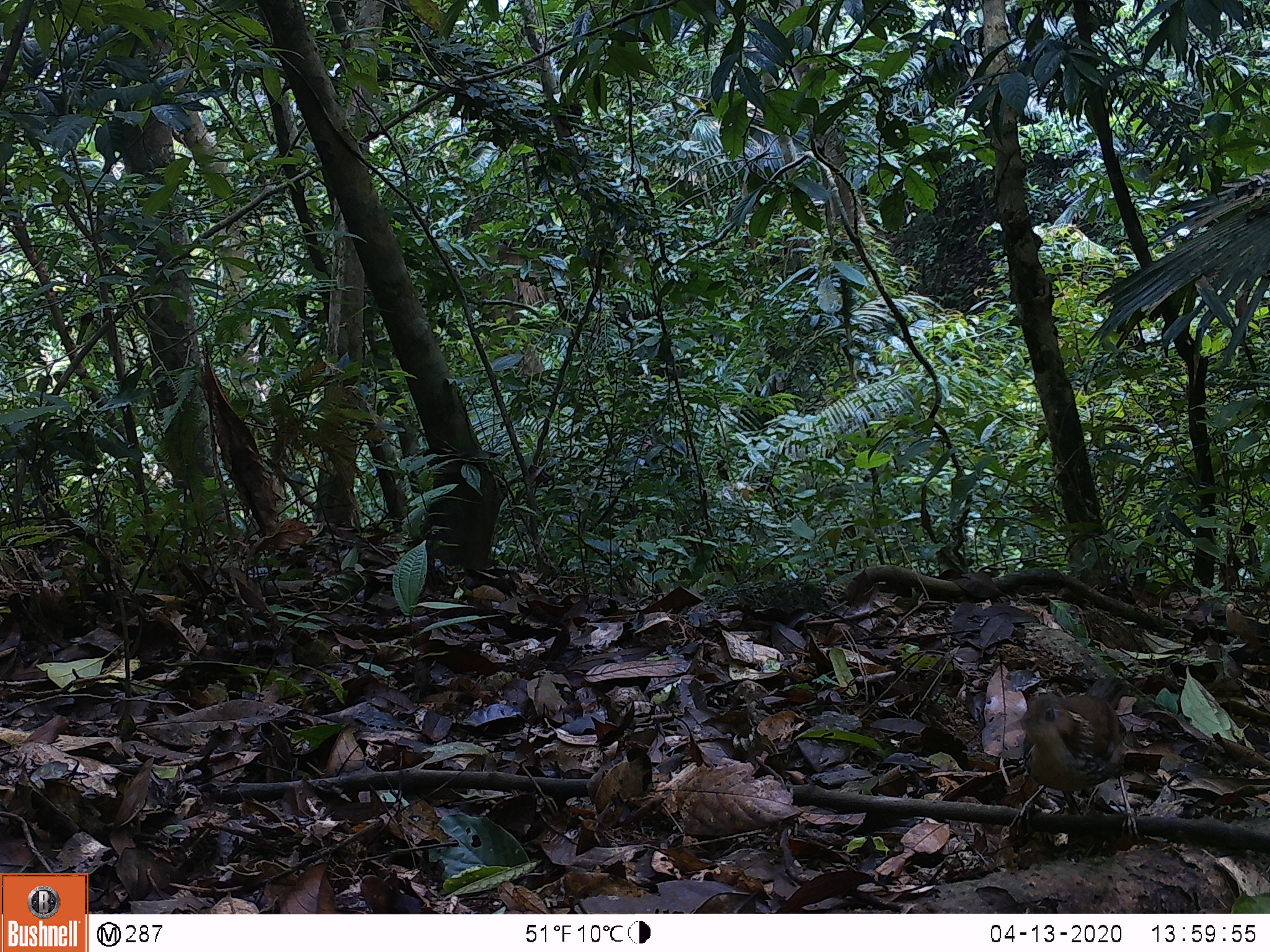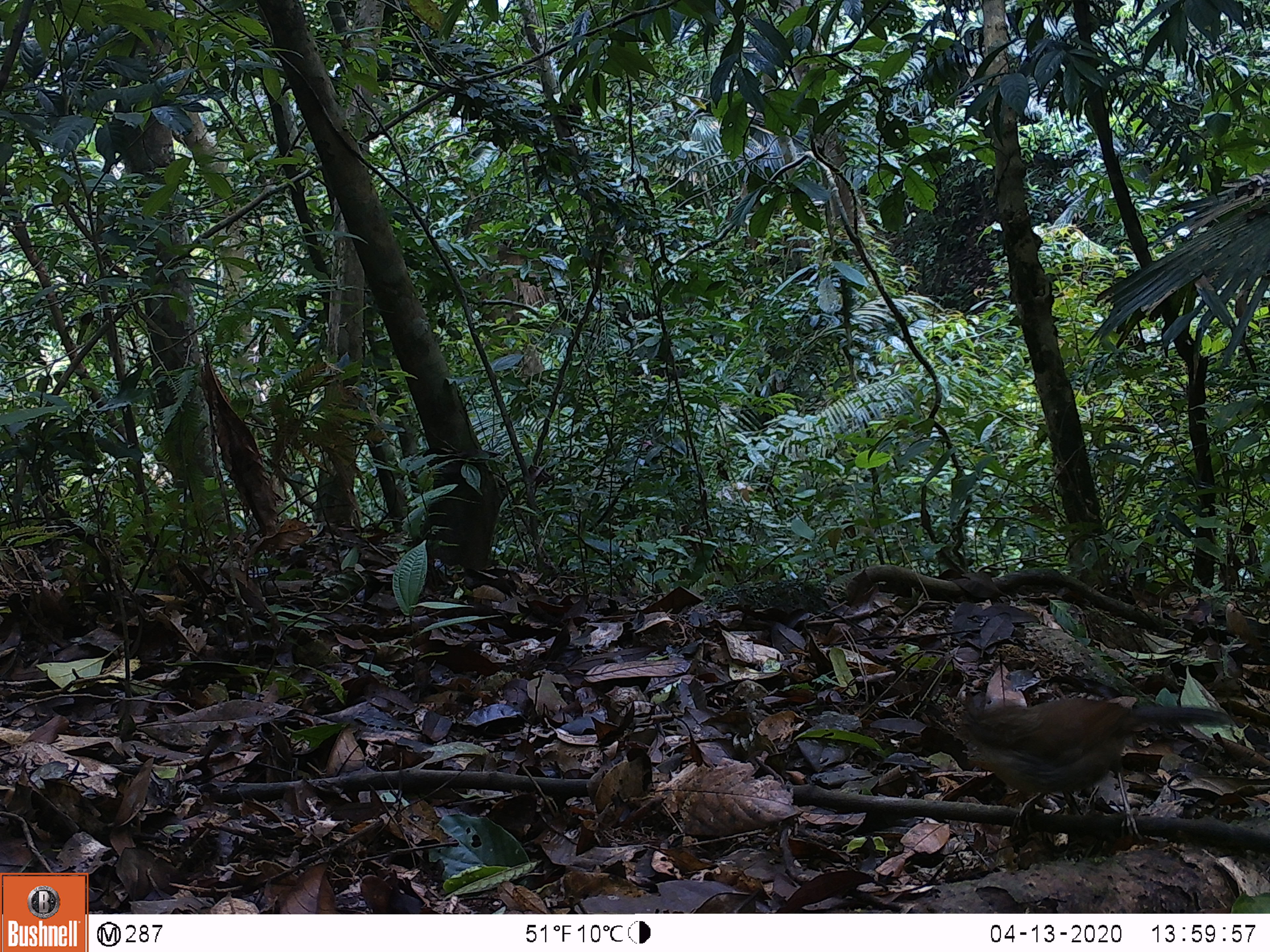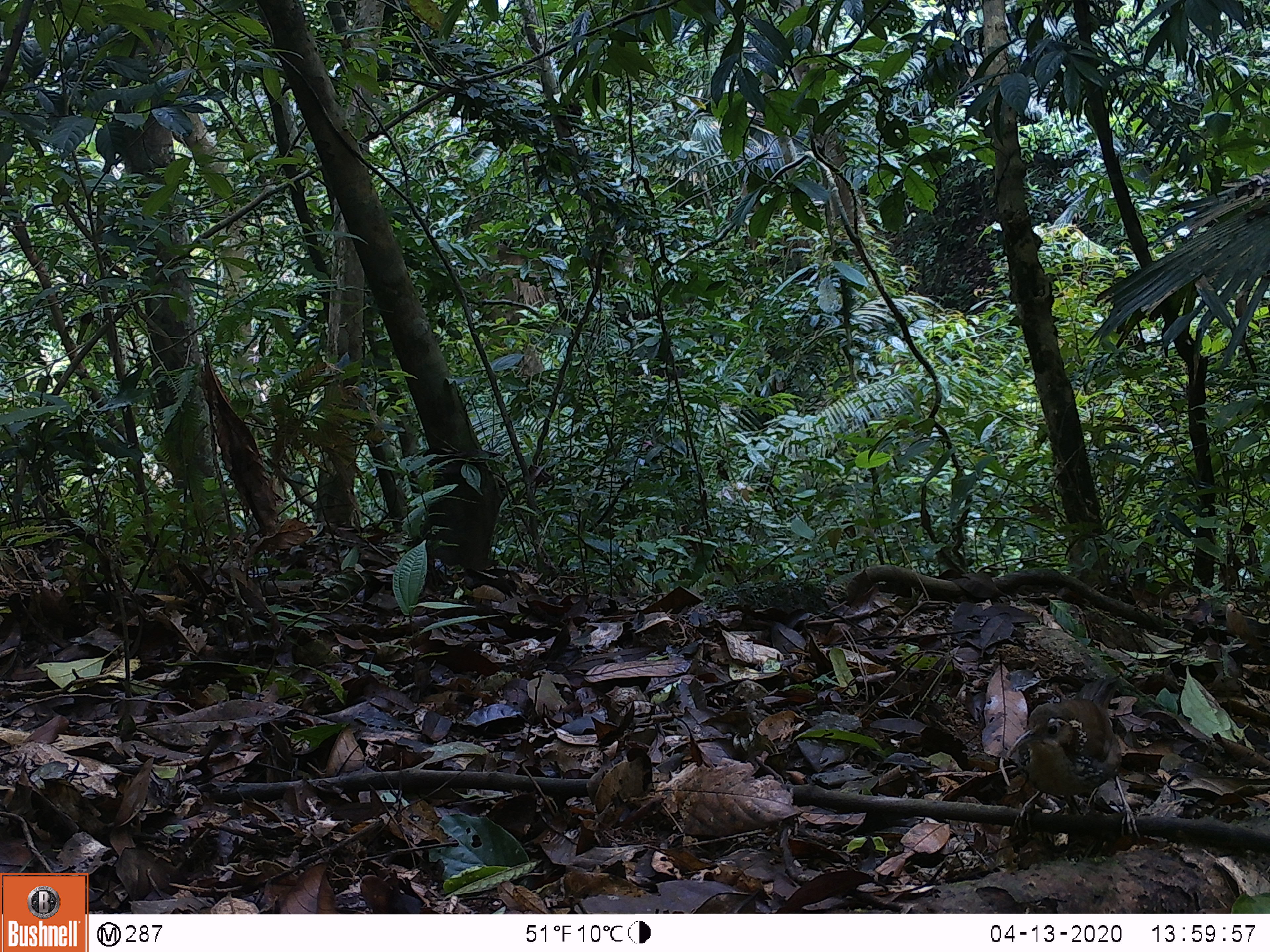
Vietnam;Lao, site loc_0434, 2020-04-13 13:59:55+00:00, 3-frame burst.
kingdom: Animalia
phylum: Chordata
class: Aves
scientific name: Aves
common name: bird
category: unidentified bird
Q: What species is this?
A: Unidentified bird (bird) (Aves).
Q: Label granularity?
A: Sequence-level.